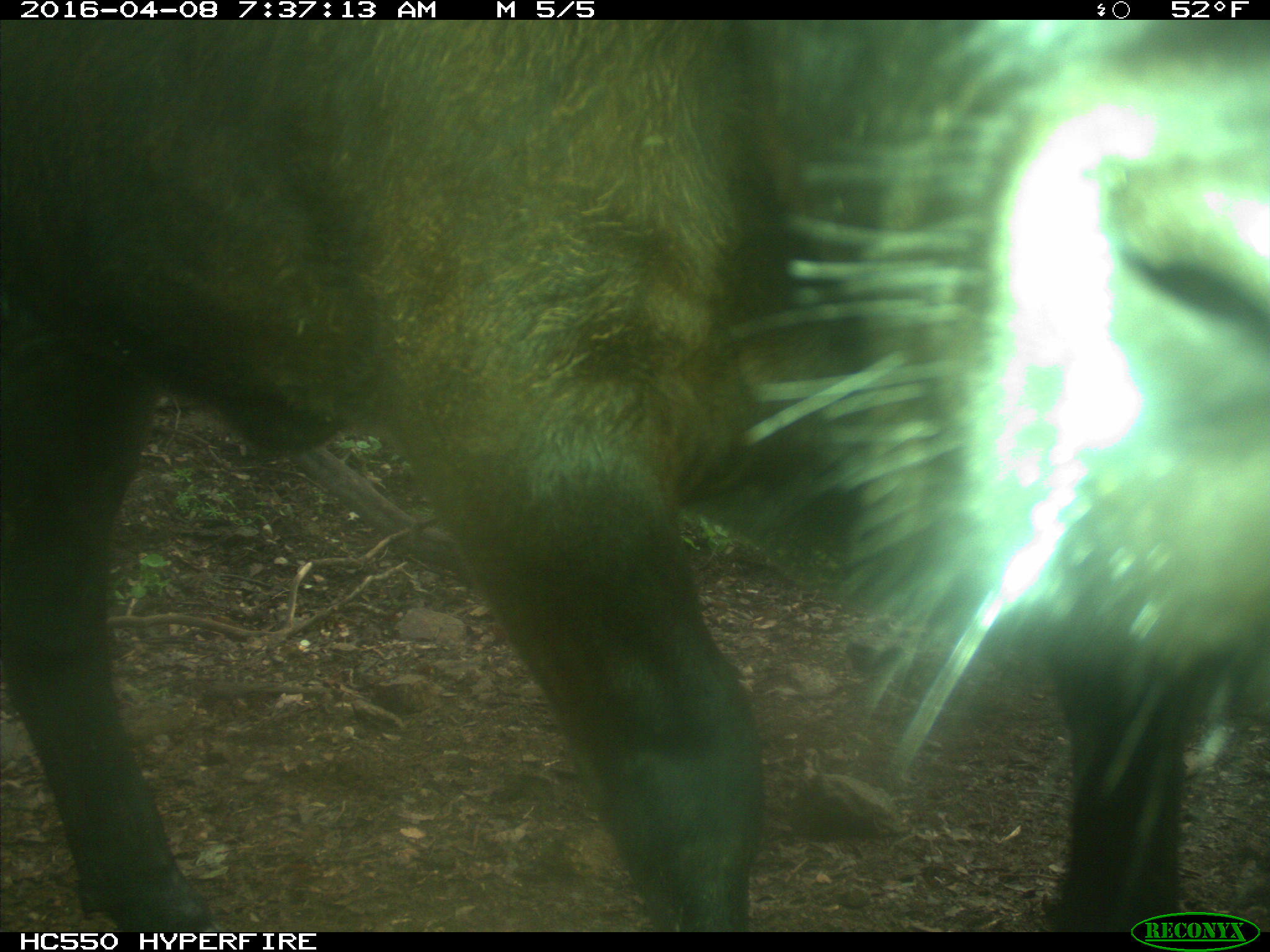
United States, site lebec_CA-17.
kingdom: Animalia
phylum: Chordata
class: Mammalia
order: Artiodactyla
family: Bovidae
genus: Bos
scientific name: Bos taurus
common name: domestic cow